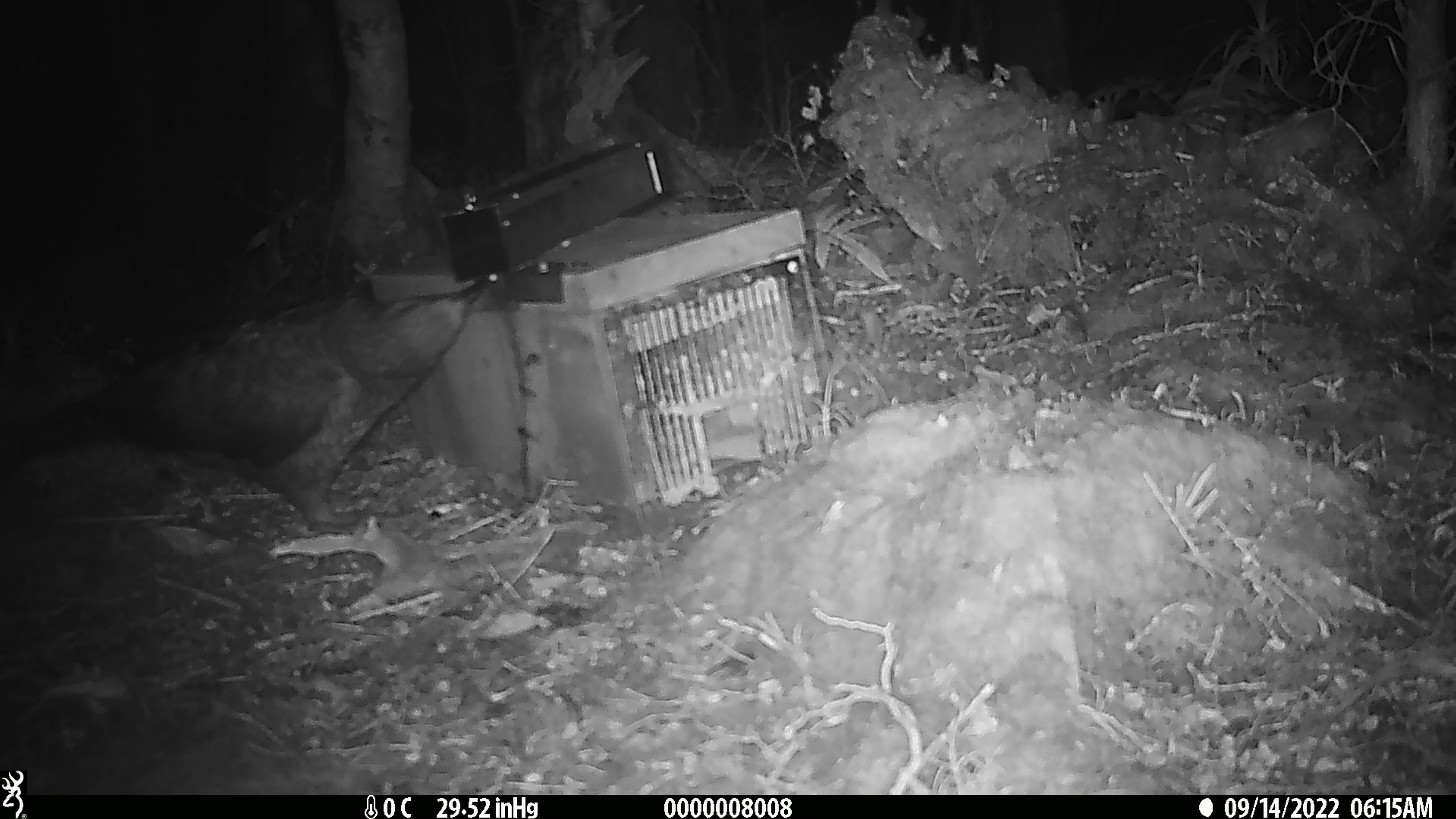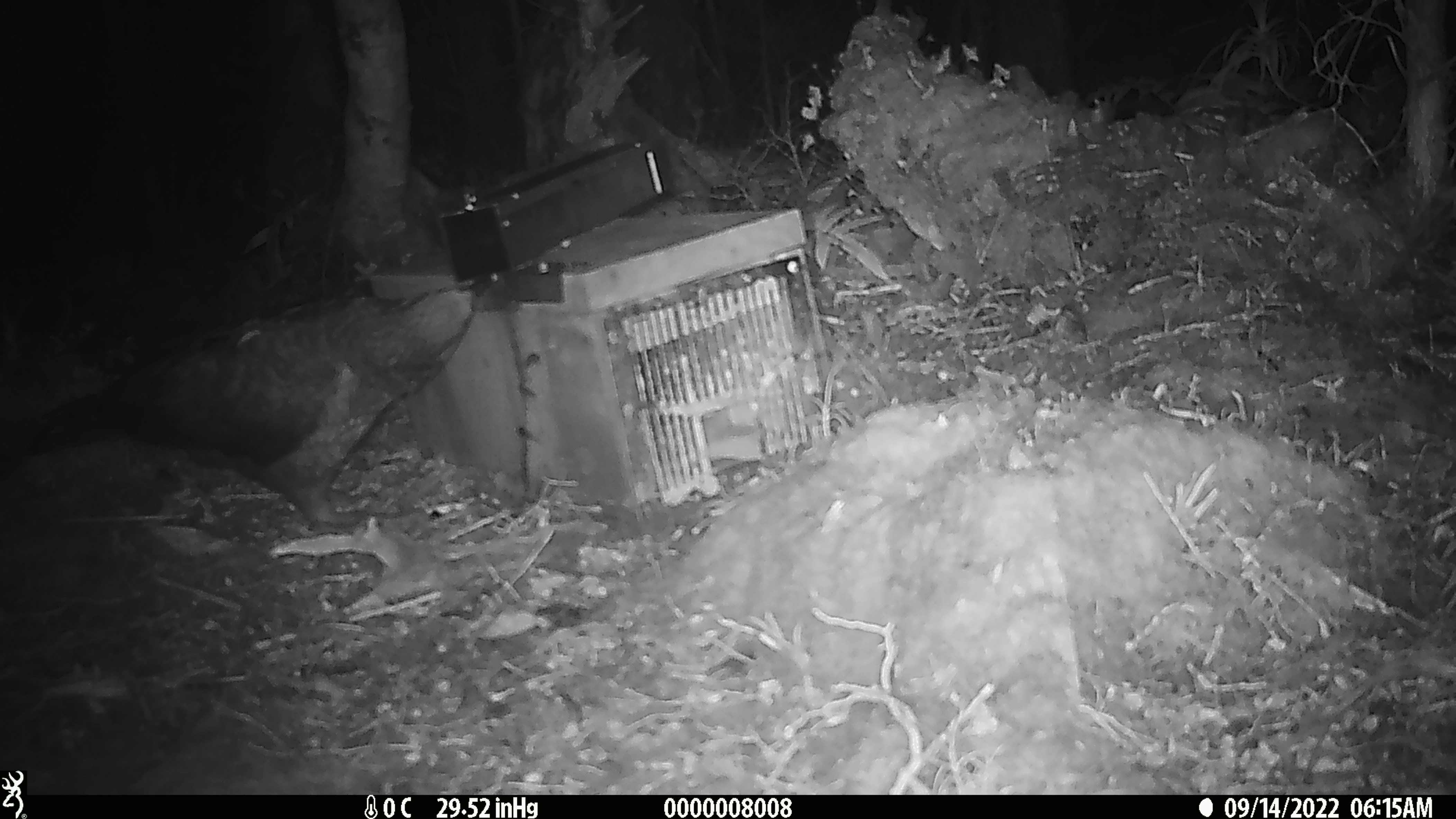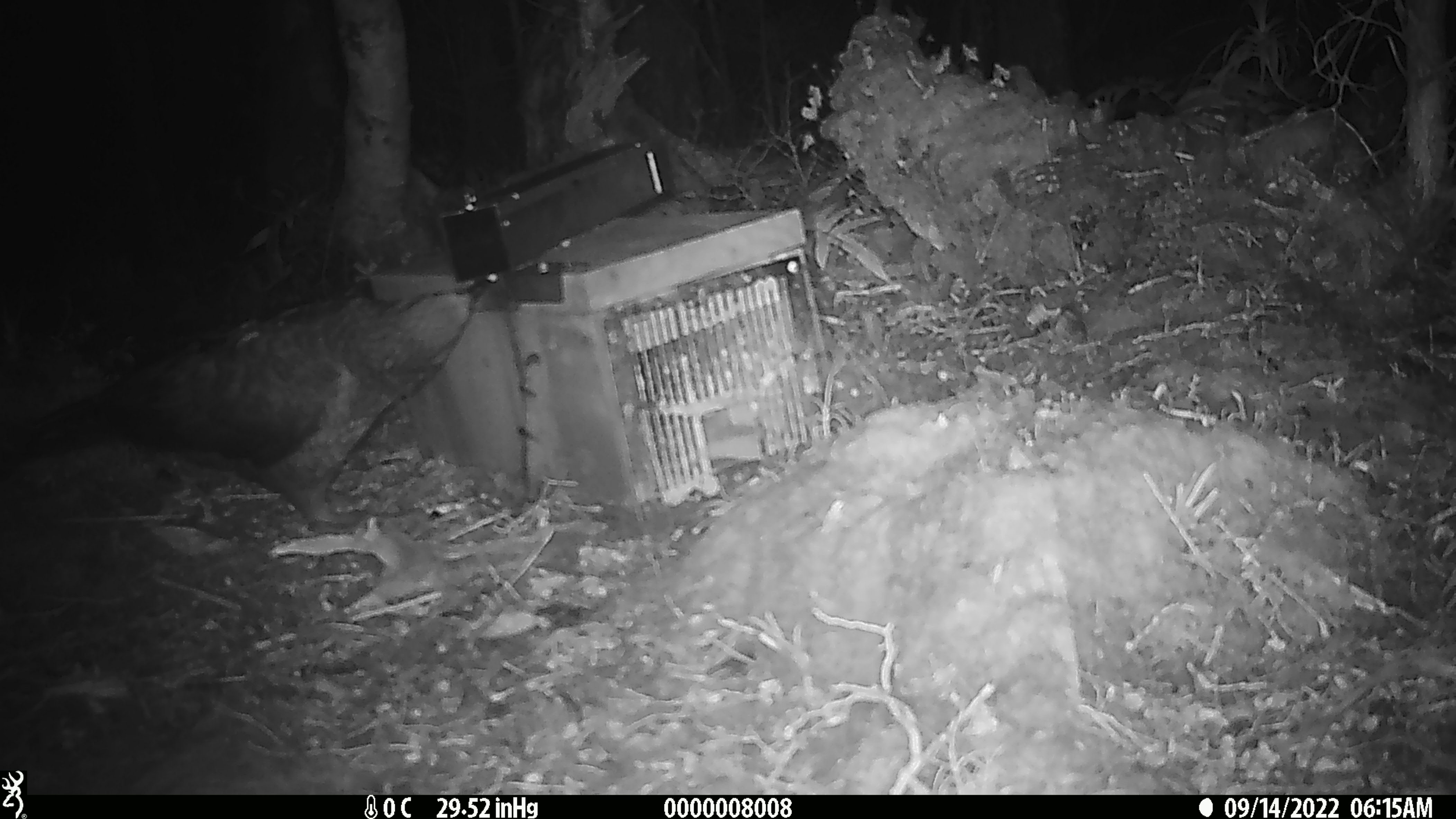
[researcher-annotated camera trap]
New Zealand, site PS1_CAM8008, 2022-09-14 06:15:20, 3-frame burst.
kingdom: Animalia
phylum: Chordata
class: Aves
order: Psittaciformes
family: Strigopidae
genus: Nestor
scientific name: Nestor notabilis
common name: kea